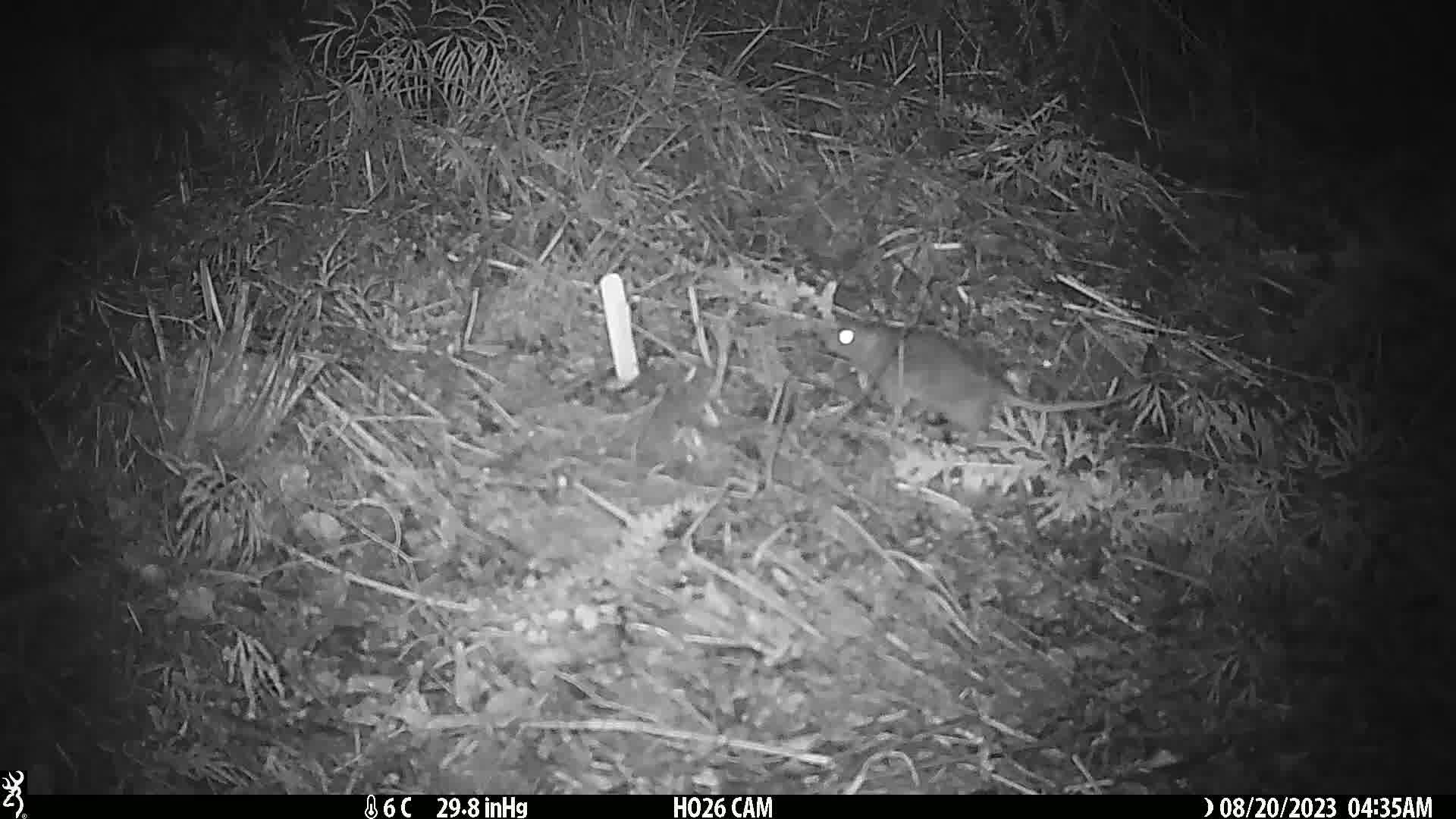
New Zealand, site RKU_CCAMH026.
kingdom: Animalia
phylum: Chordata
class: Mammalia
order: Rodentia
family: Muridae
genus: Rattus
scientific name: Rattus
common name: rat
Rat (Rattus).